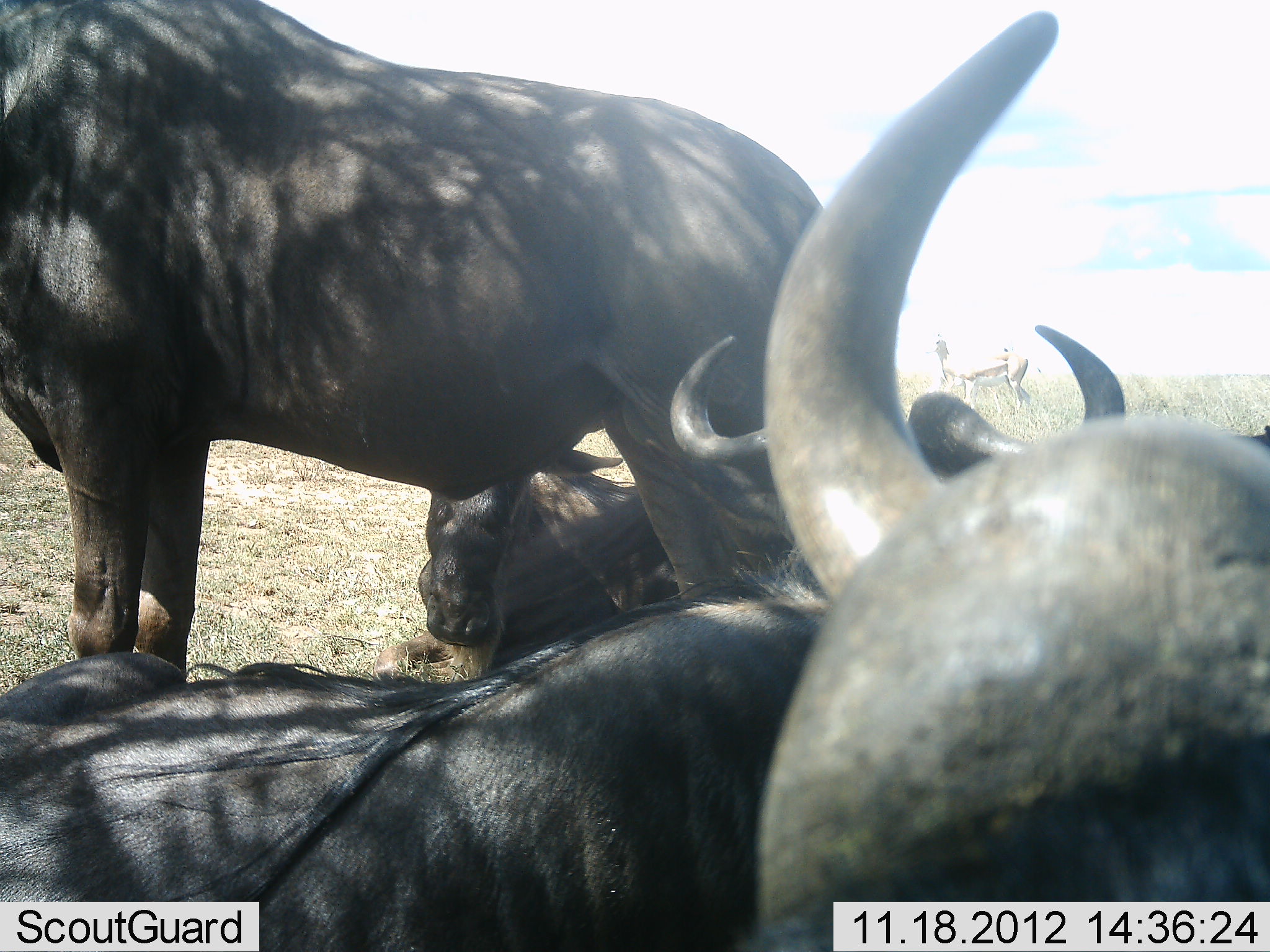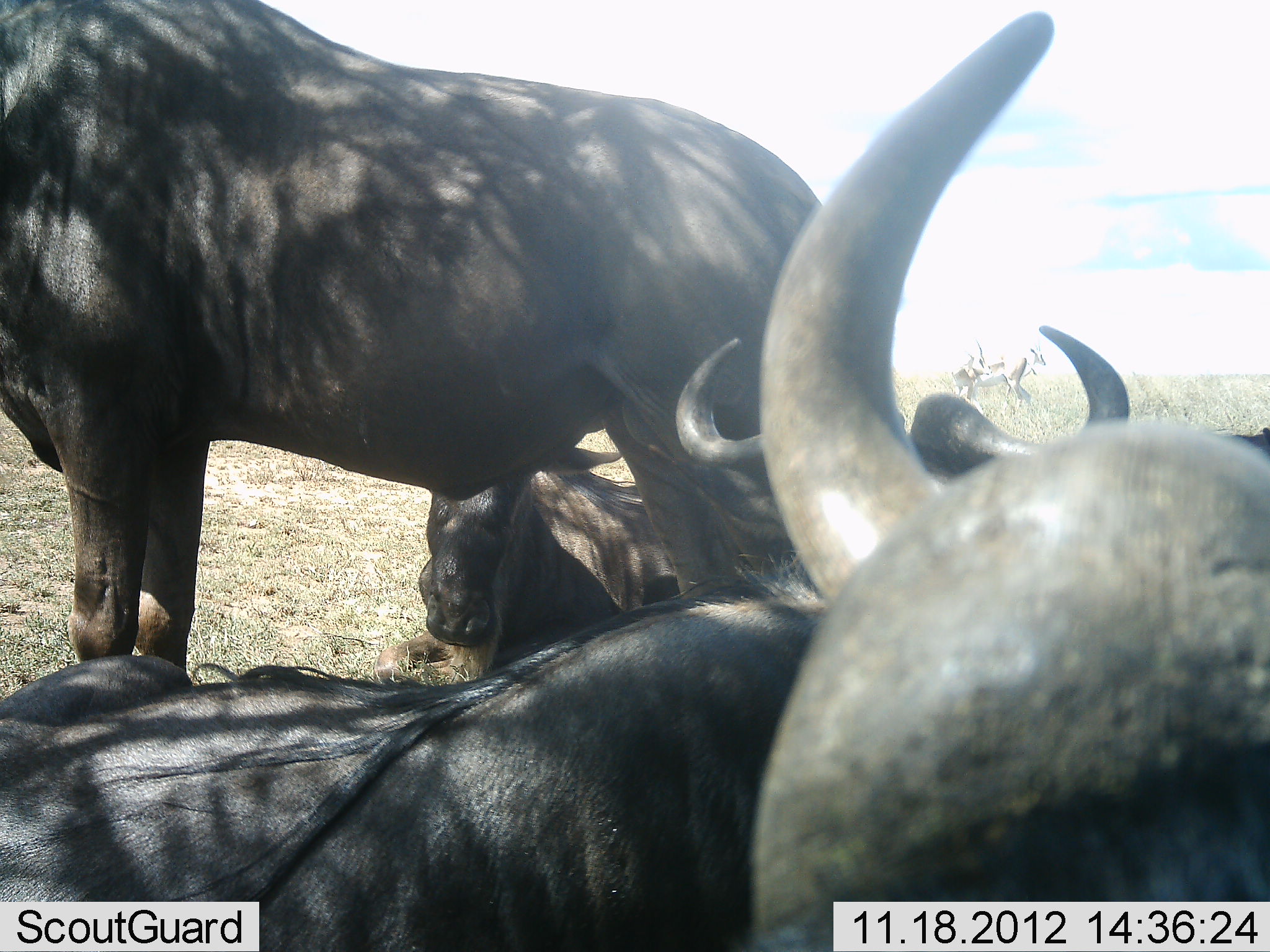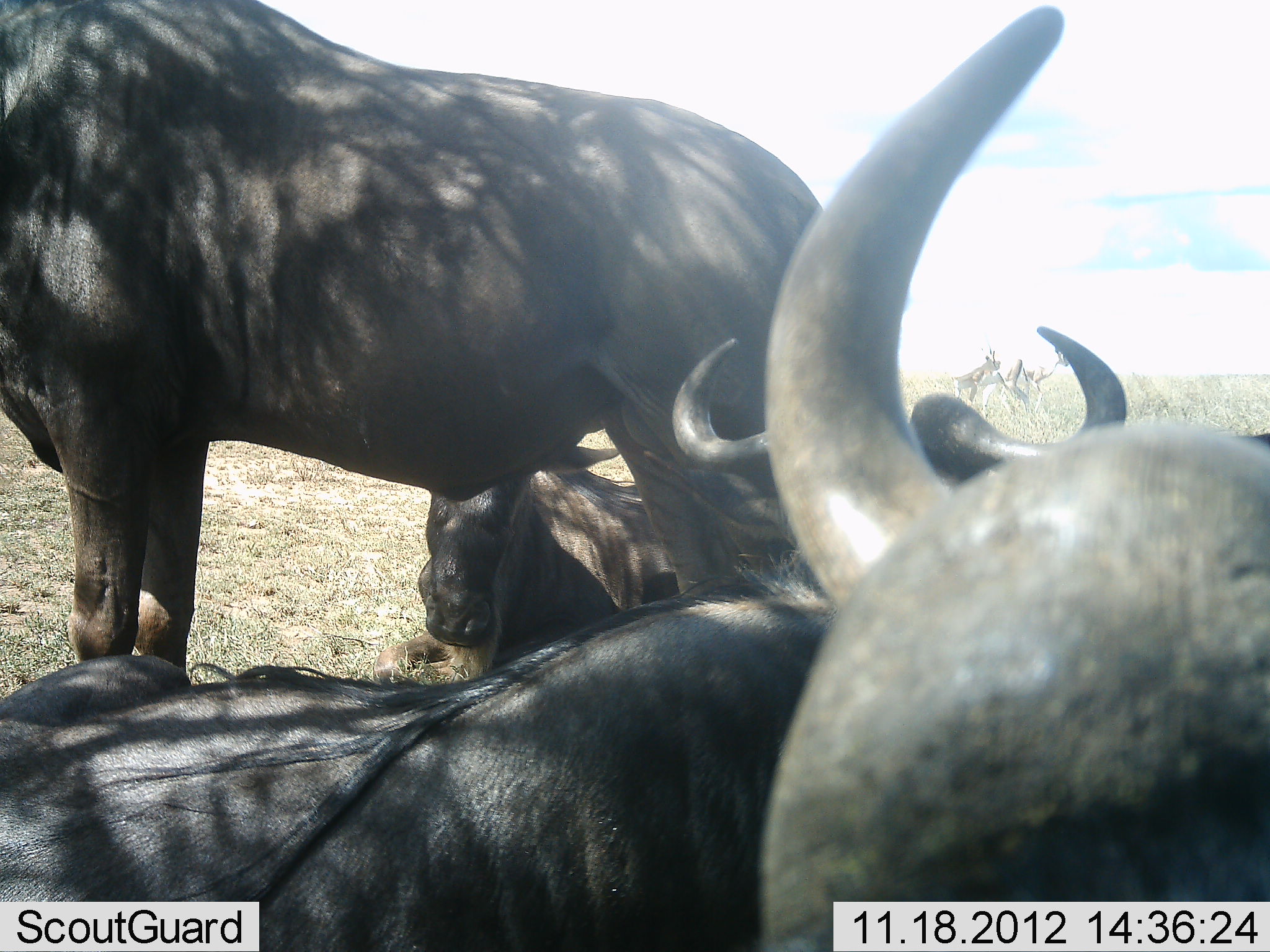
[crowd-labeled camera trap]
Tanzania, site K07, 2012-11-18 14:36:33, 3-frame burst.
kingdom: Animalia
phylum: Chordata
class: Mammalia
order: Artiodactyla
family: Bovidae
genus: Connochaetes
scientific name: Connochaetes taurinus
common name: blue wildebeest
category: wildebeest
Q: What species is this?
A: Wildebeest (blue wildebeest) (Connochaetes taurinus).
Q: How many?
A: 4.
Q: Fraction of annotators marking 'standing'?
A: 92%.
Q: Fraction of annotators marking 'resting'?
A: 92%.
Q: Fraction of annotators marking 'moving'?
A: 8%.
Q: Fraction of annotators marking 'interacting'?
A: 0%.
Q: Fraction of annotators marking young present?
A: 8%.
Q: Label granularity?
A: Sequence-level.